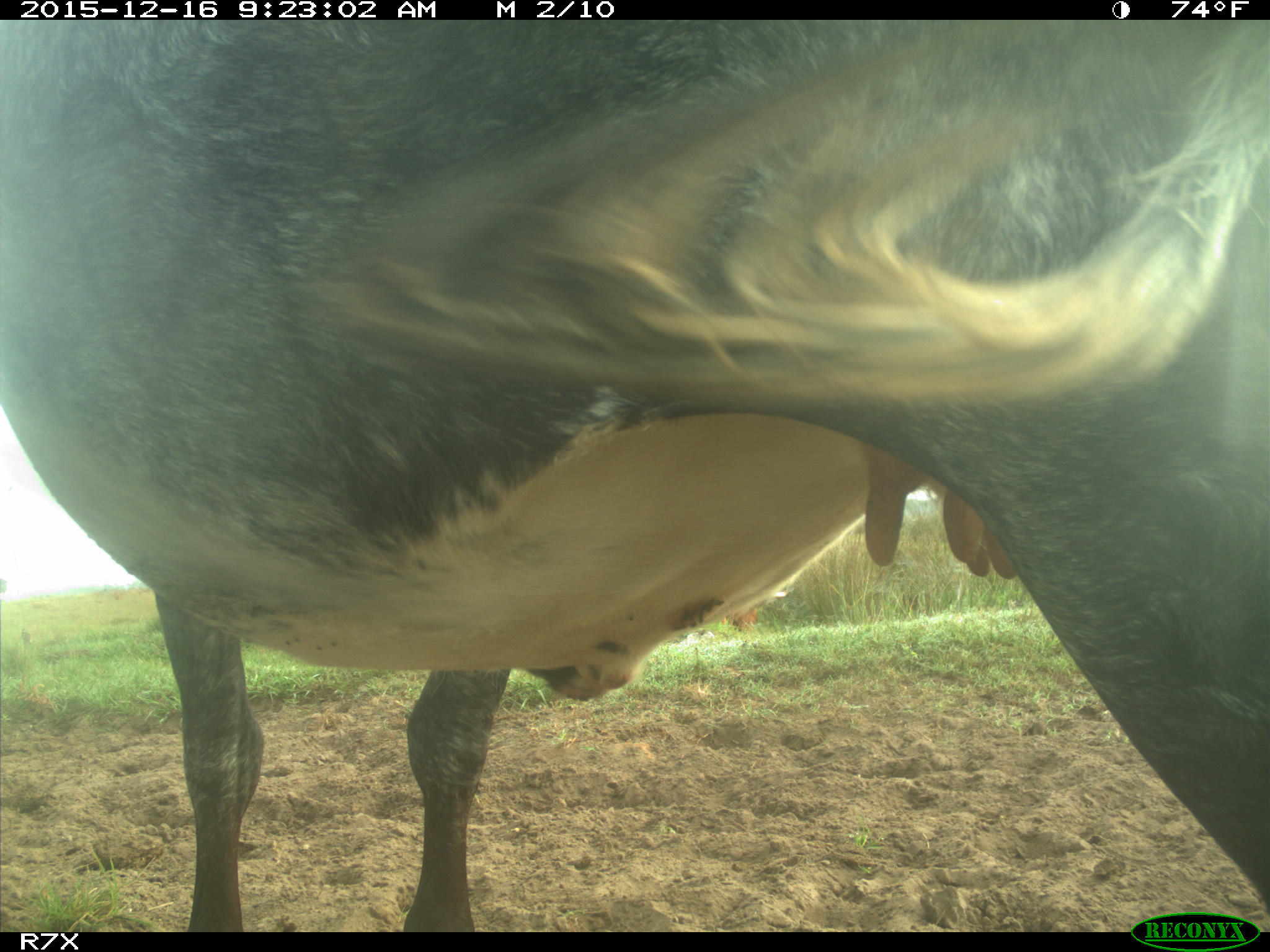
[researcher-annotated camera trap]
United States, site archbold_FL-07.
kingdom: Animalia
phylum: Chordata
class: Mammalia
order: Artiodactyla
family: Bovidae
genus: Bos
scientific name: Bos taurus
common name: domestic cow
Bos taurus (domestic cow).